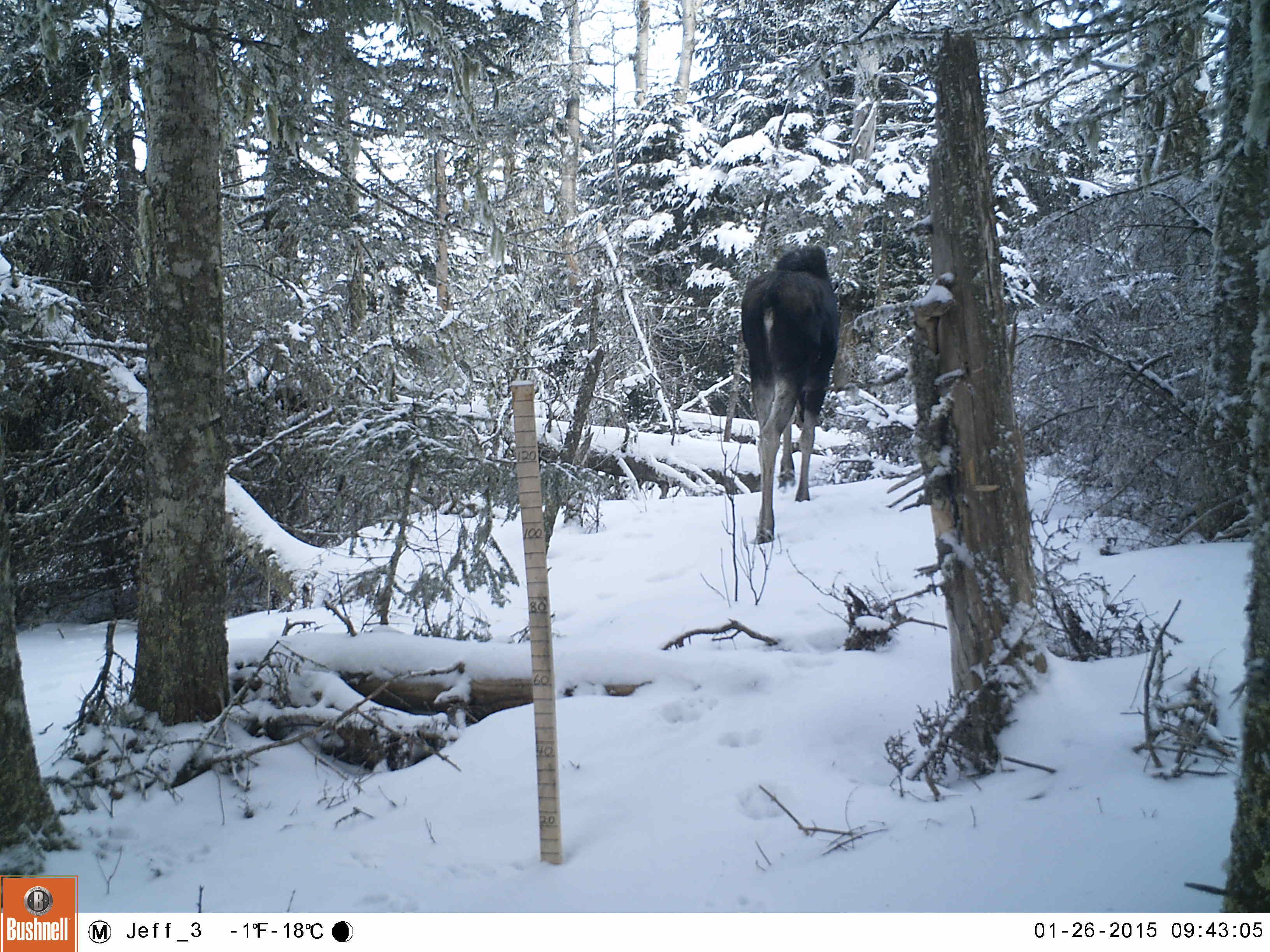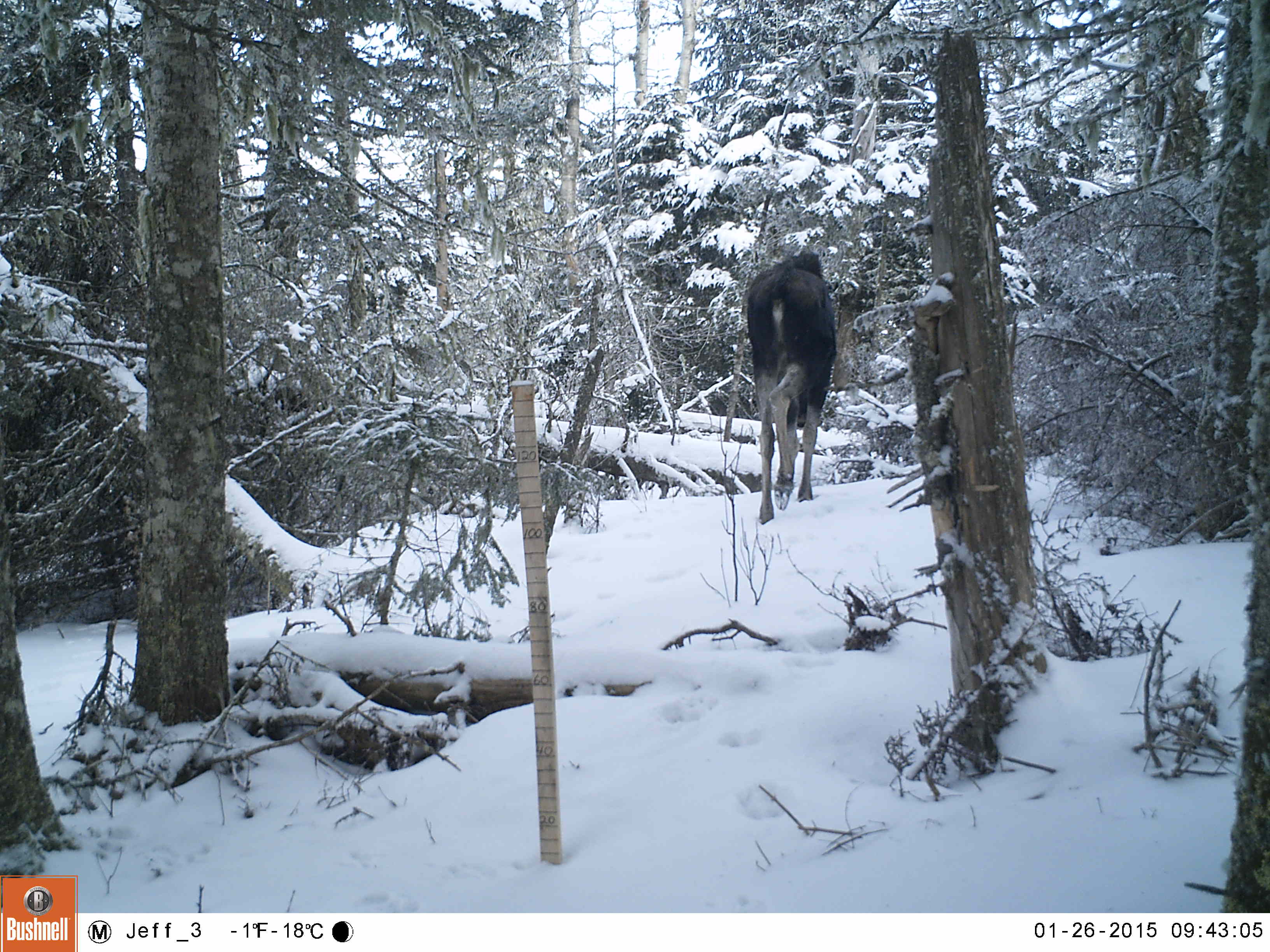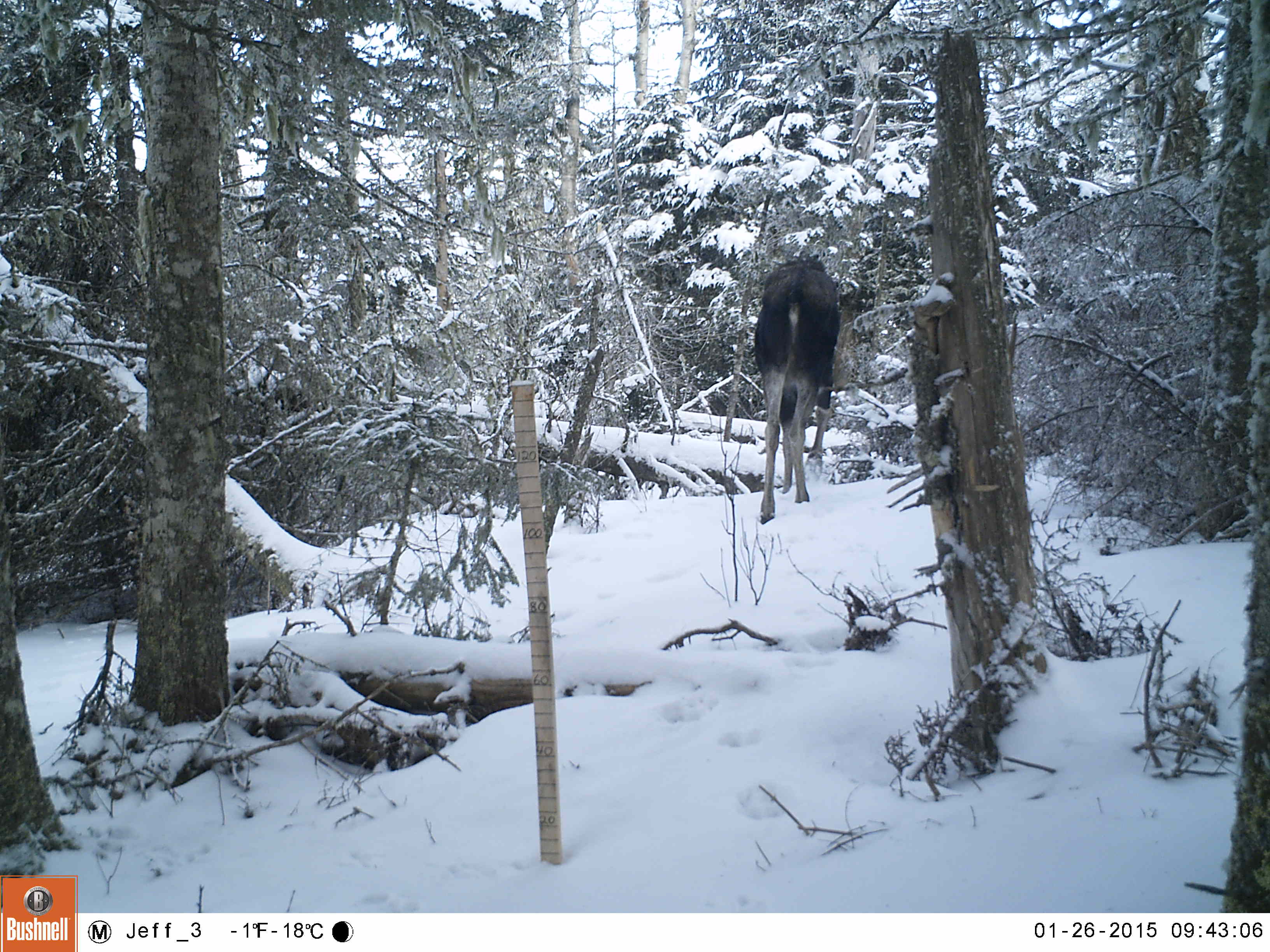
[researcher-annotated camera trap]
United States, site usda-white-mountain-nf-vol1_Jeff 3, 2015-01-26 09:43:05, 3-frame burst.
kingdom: Animalia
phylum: Chordata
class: Mammalia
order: Artiodactyla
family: Cervidae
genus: Alces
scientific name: Alces alces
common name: moose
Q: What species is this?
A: Moose (Alces alces).